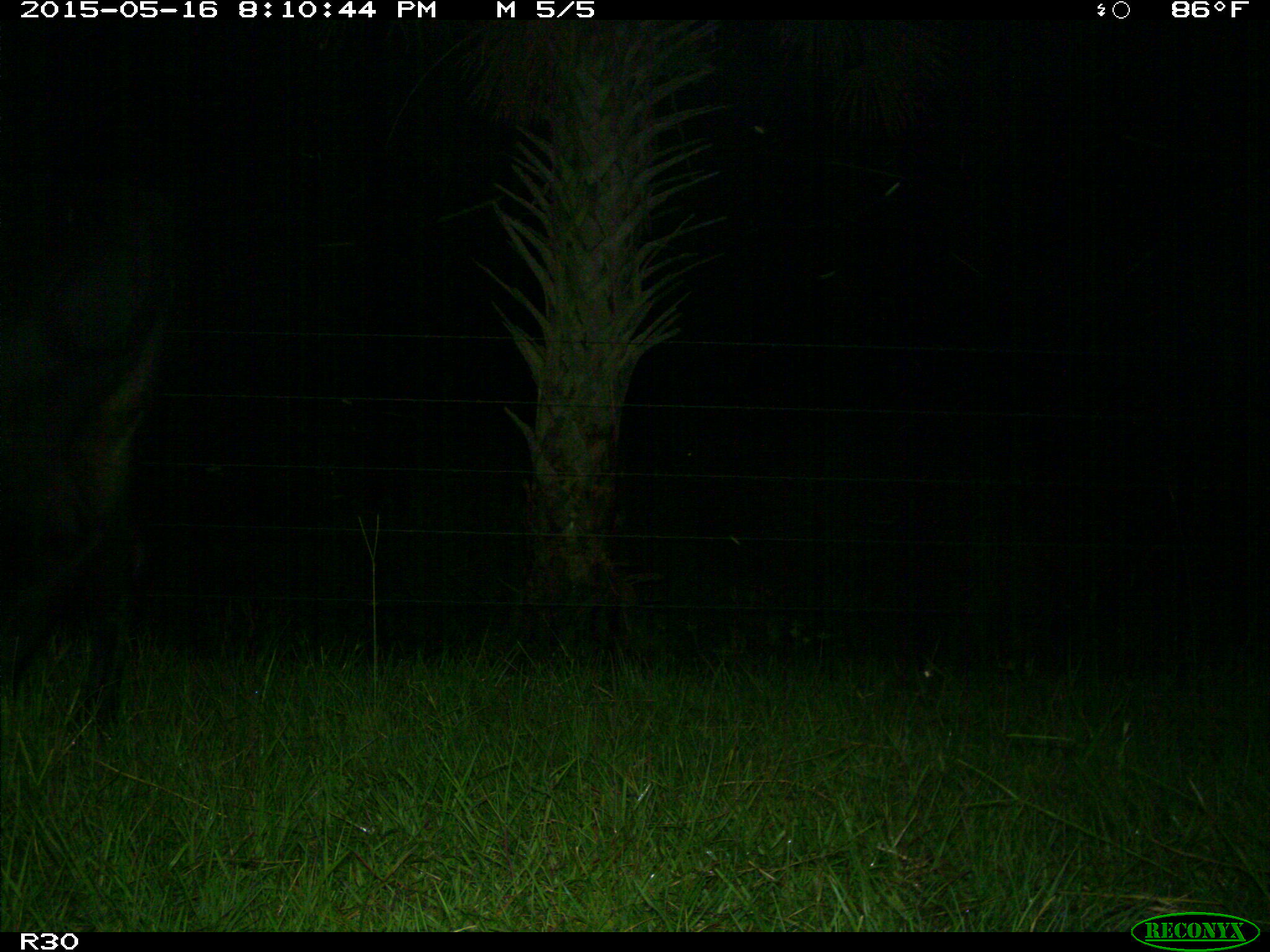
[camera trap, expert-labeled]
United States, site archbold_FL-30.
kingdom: Animalia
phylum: Chordata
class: Mammalia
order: Artiodactyla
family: Bovidae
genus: Bos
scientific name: Bos taurus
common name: domestic cow